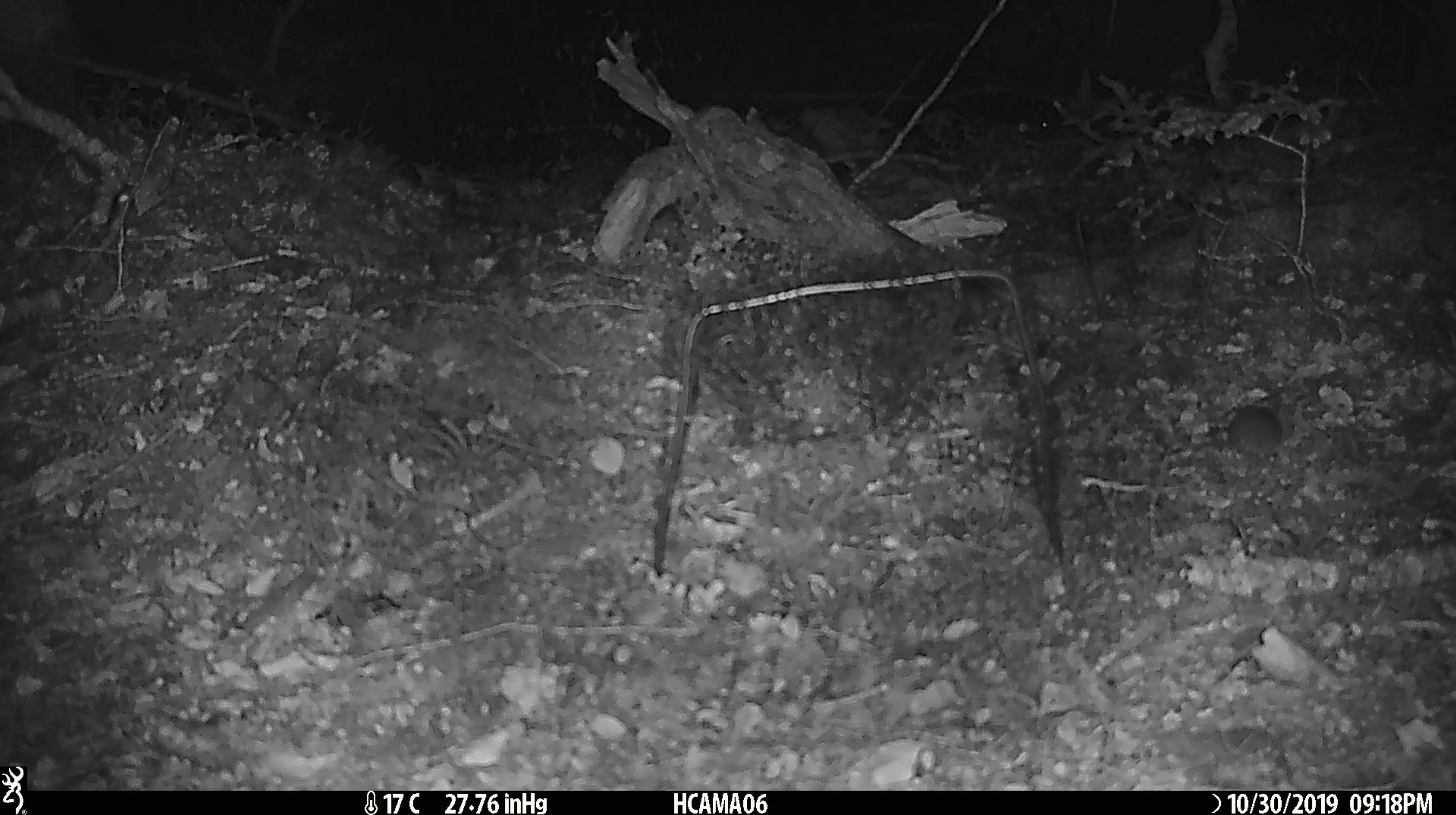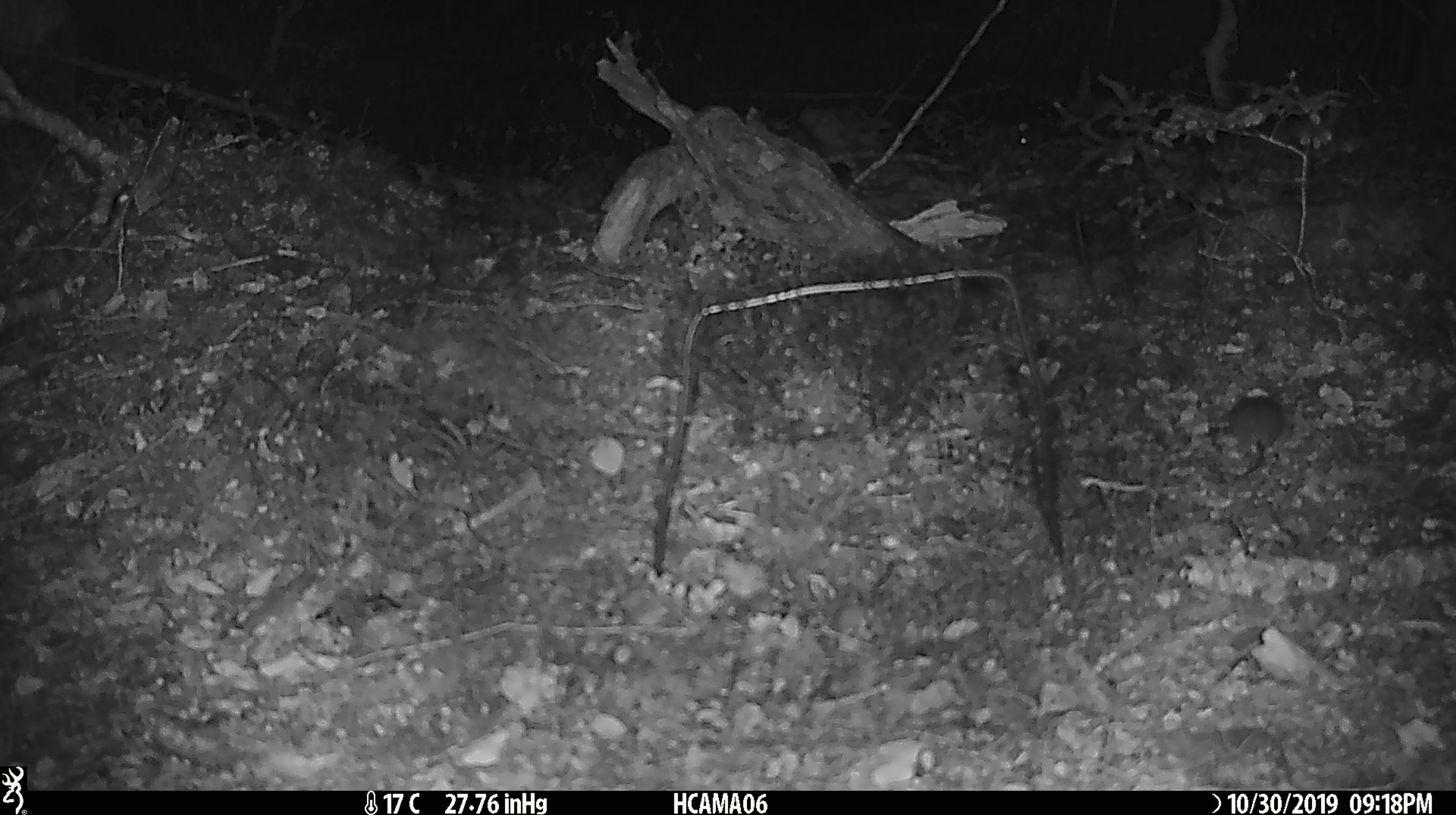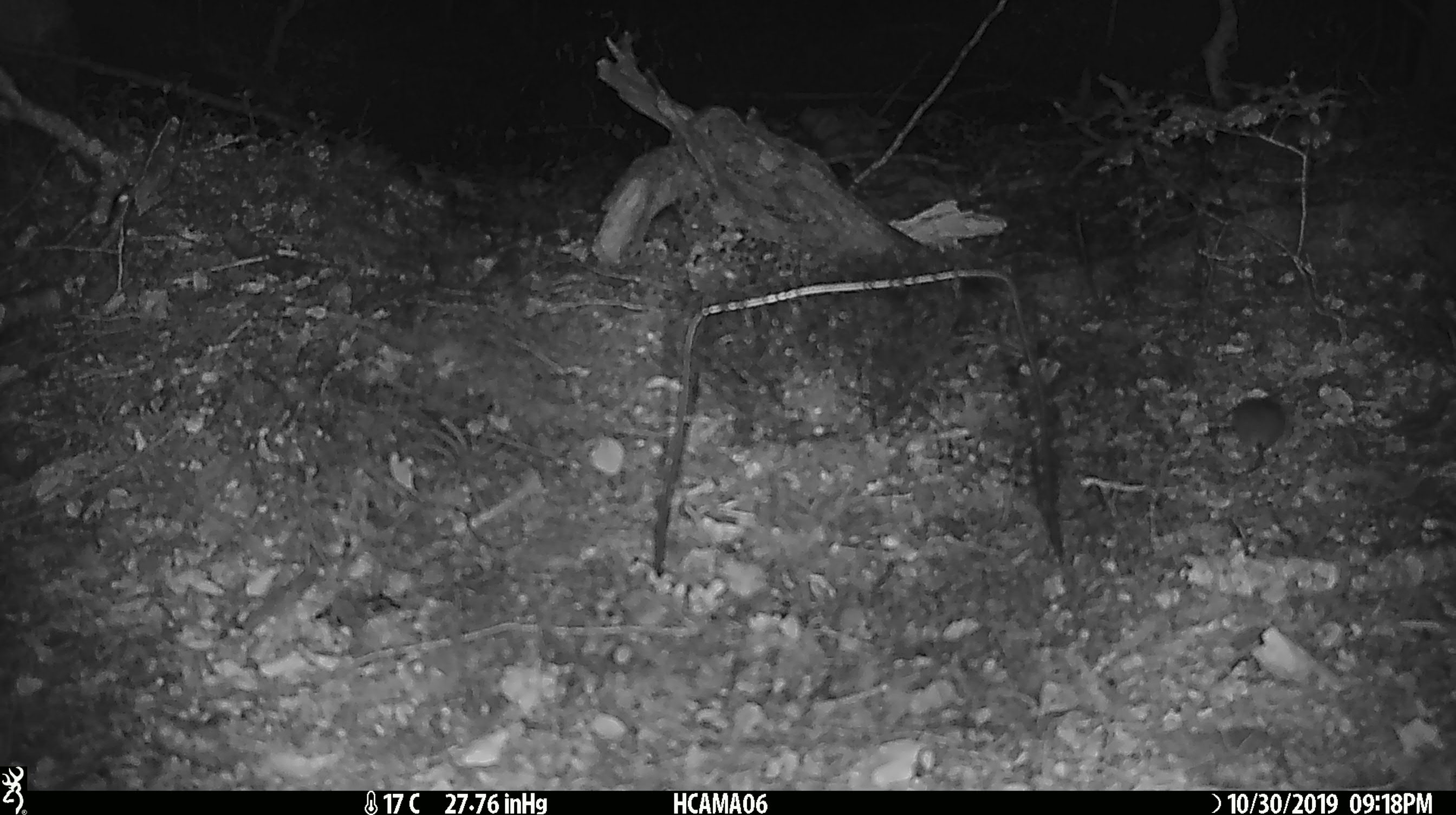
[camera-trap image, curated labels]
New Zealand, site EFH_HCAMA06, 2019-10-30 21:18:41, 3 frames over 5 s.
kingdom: Animalia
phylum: Chordata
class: Mammalia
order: Rodentia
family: Muridae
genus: Mus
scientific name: Mus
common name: mouse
Mouse (Mus).